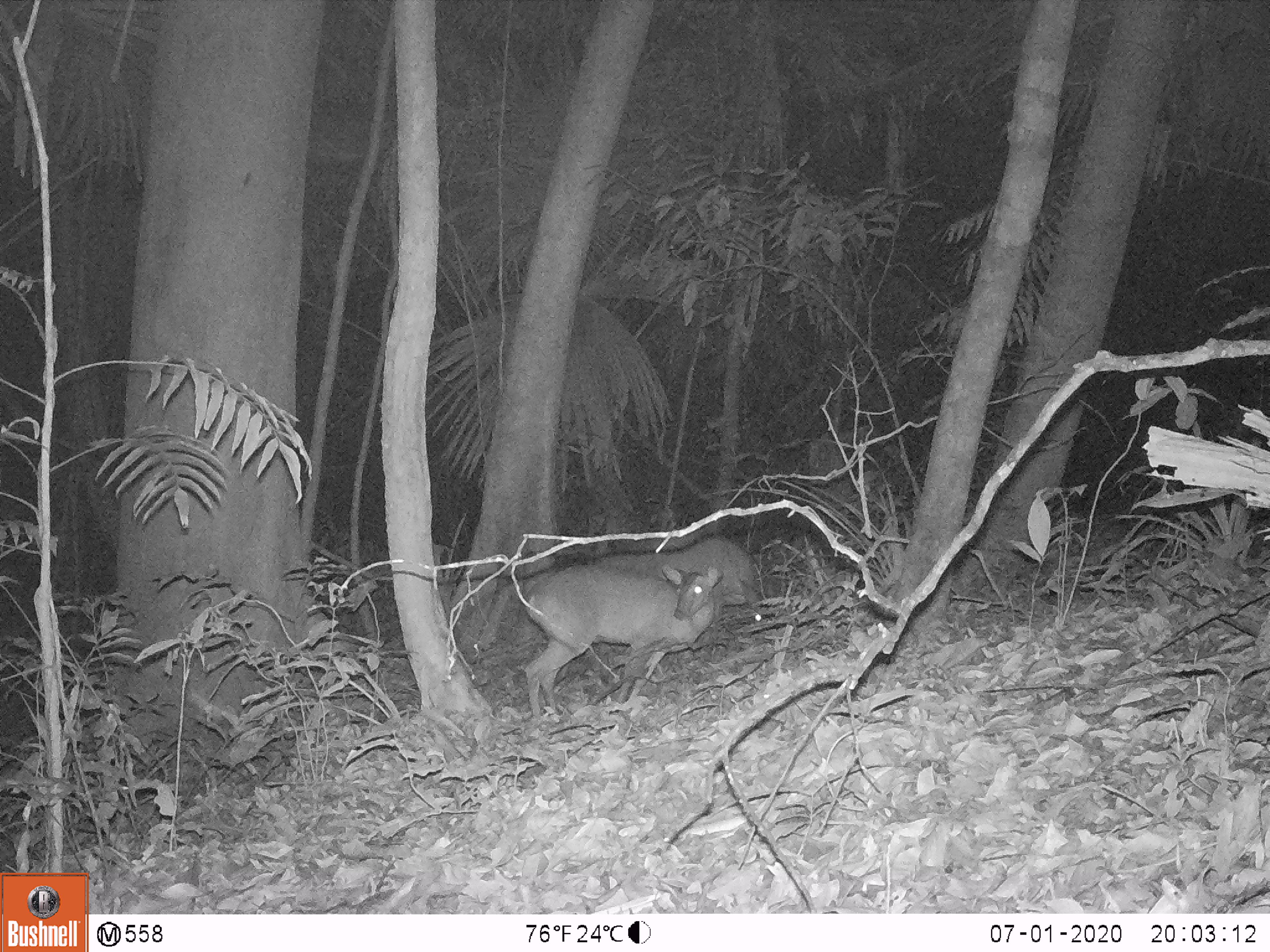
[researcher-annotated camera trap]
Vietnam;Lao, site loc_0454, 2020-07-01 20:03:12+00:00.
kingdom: Animalia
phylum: Chordata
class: Mammalia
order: Artiodactyla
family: Cervidae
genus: Muntiacus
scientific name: Muntiacus vuquangensis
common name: large-antlered muntjac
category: large antlered muntjac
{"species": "large antlered muntjac (large-antlered muntjac) (Muntiacus vuquangensis)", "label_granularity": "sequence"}